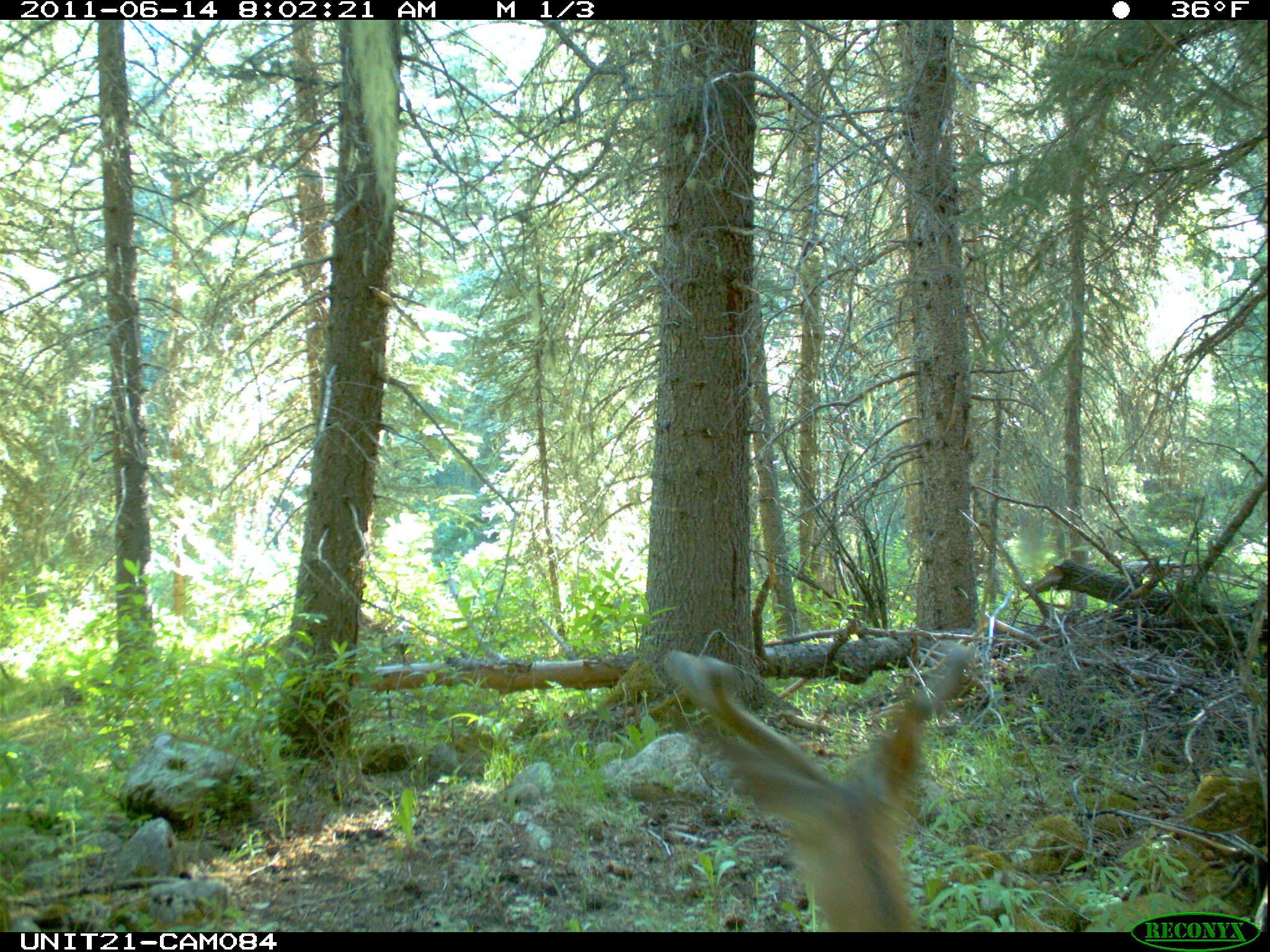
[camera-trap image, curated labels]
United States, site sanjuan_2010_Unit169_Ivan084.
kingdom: Animalia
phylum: Chordata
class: Mammalia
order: Artiodactyla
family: Cervidae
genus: Odocoileus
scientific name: Odocoileus hemionus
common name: mule deer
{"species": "Odocoileus hemionus (mule deer)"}